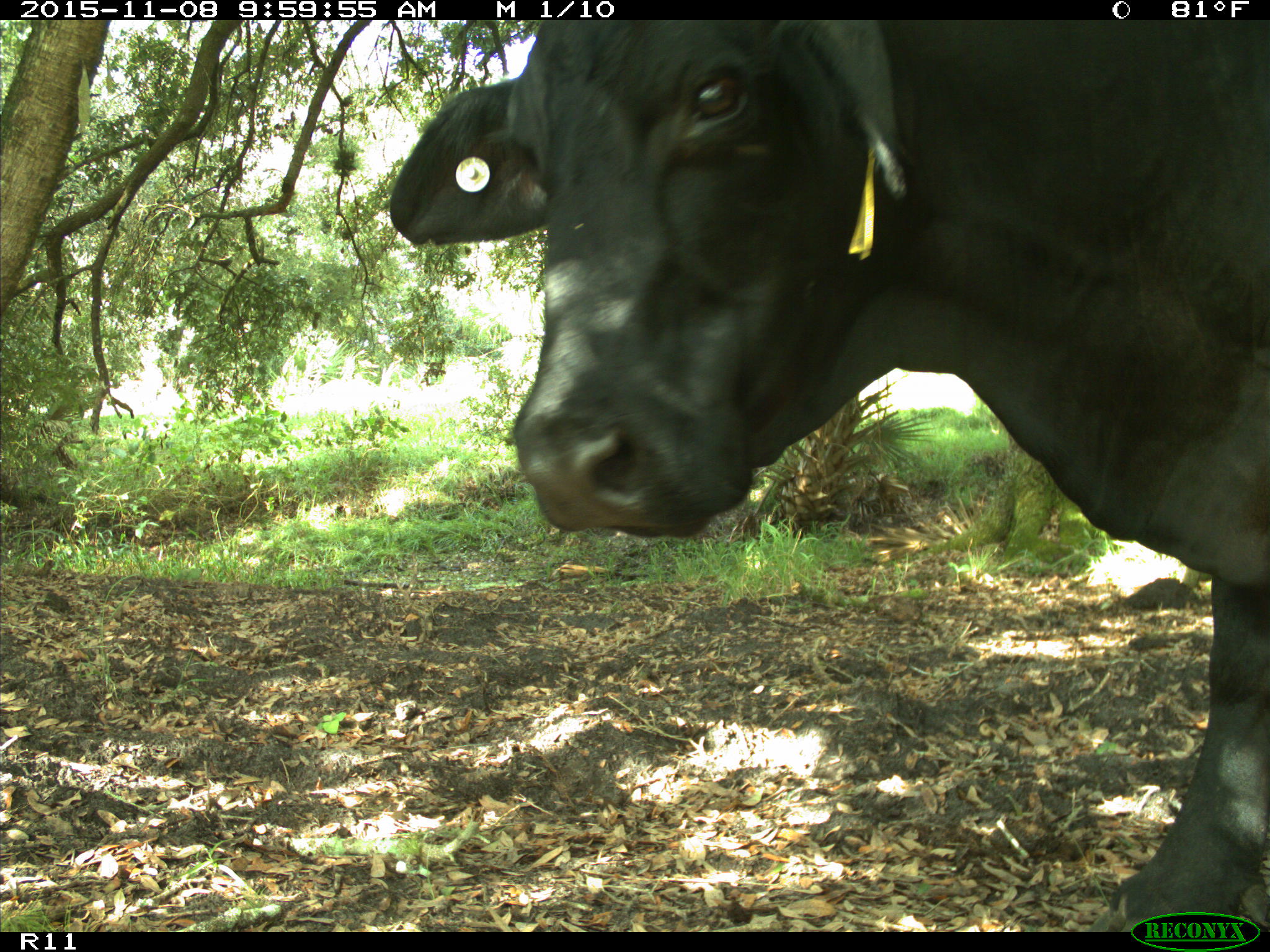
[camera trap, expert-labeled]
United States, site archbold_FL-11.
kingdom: Animalia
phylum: Chordata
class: Mammalia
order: Artiodactyla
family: Bovidae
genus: Bos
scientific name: Bos taurus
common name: domestic cow